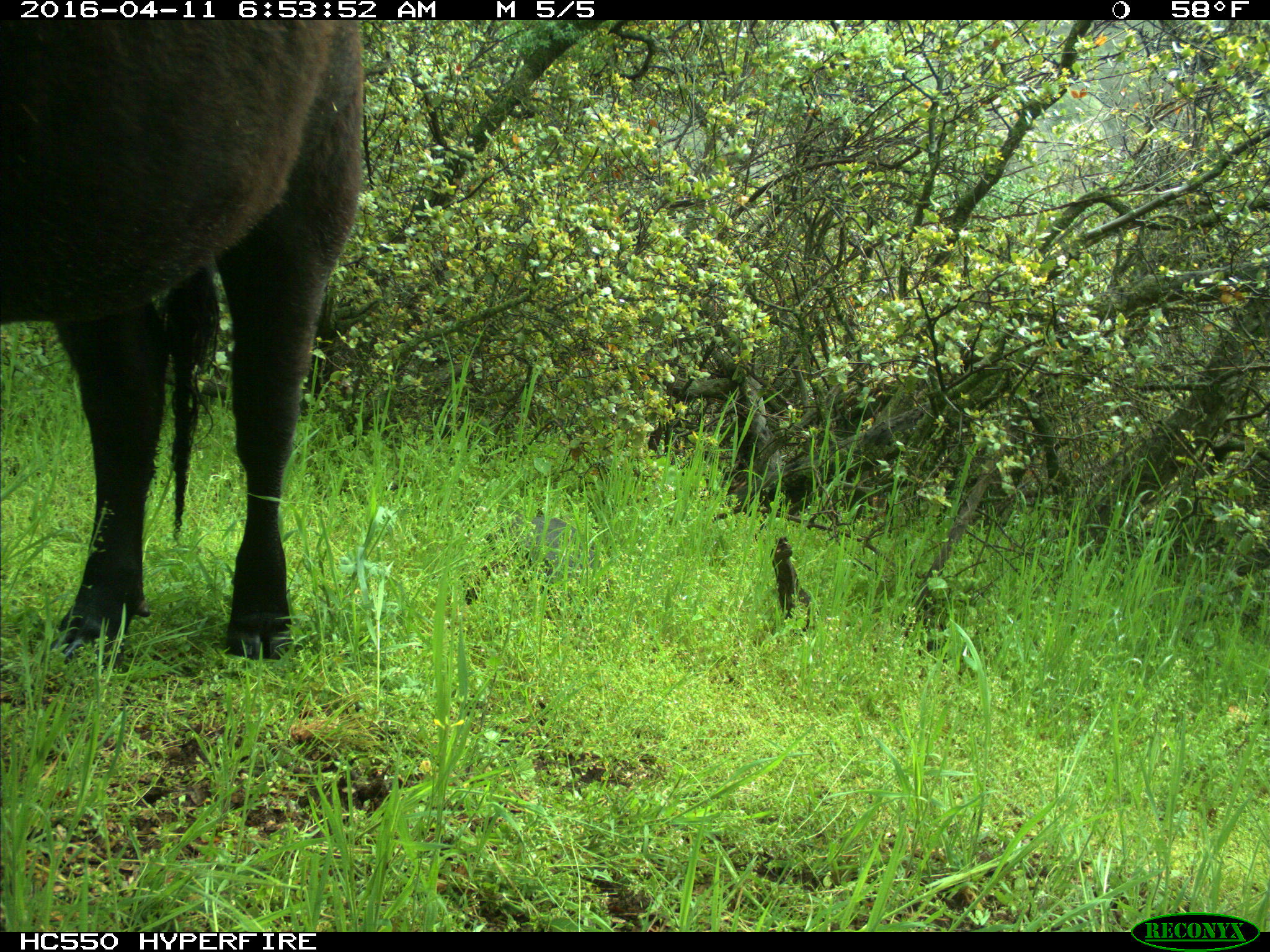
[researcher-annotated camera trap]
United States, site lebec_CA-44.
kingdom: Animalia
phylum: Chordata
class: Mammalia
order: Artiodactyla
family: Bovidae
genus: Bos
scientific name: Bos taurus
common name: domestic cow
Bos taurus (domestic cow).